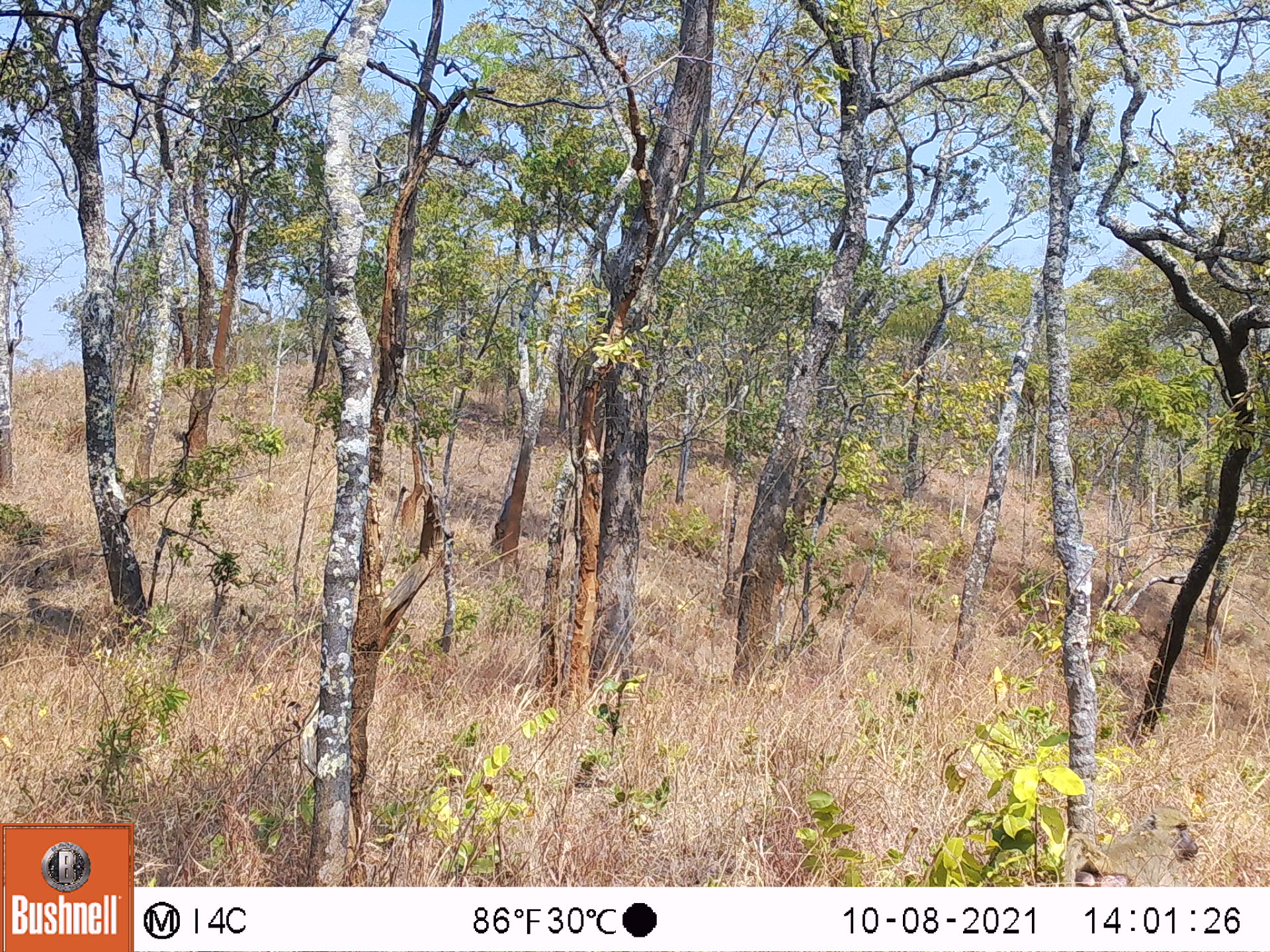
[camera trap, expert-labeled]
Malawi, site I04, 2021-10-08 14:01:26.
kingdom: Animalia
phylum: Chordata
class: Mammalia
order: Primates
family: Cercopithecidae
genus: Papio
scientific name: Papio cynocephalus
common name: yellow baboon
Yellow baboon (Papio cynocephalus), count 1.